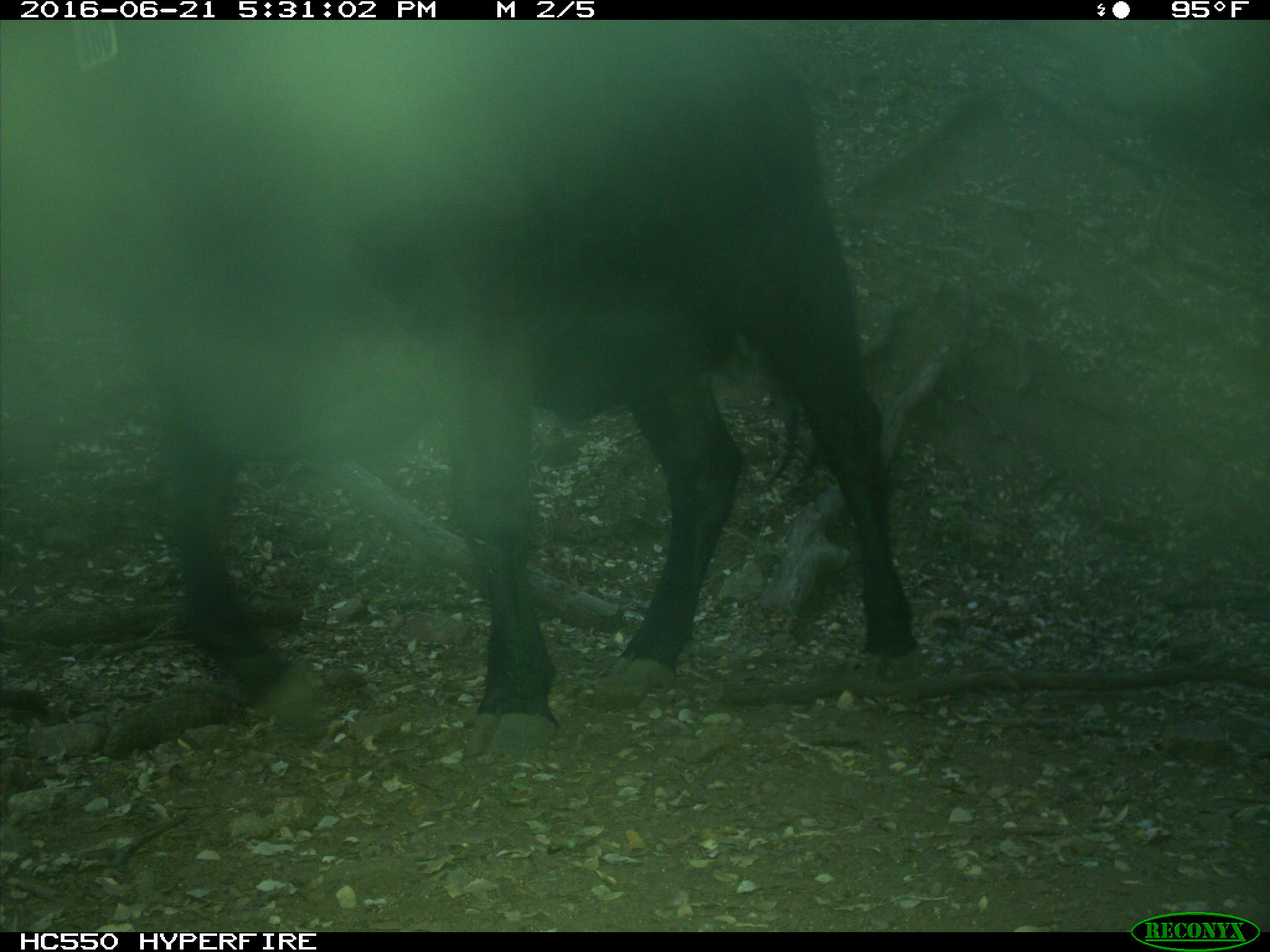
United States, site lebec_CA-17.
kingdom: Animalia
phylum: Chordata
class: Mammalia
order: Artiodactyla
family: Bovidae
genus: Bos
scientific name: Bos taurus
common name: domestic cow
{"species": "Bos taurus (domestic cow)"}